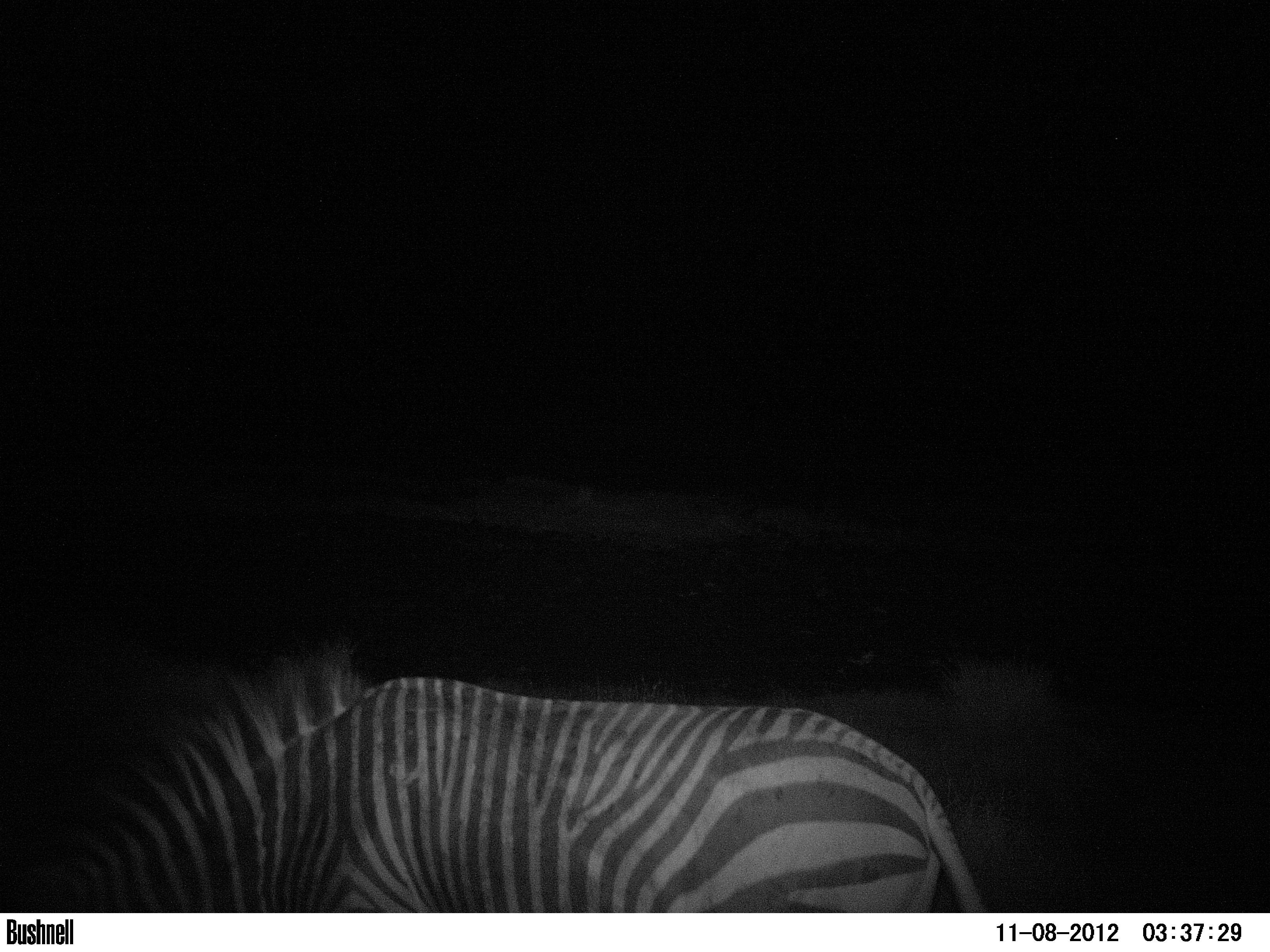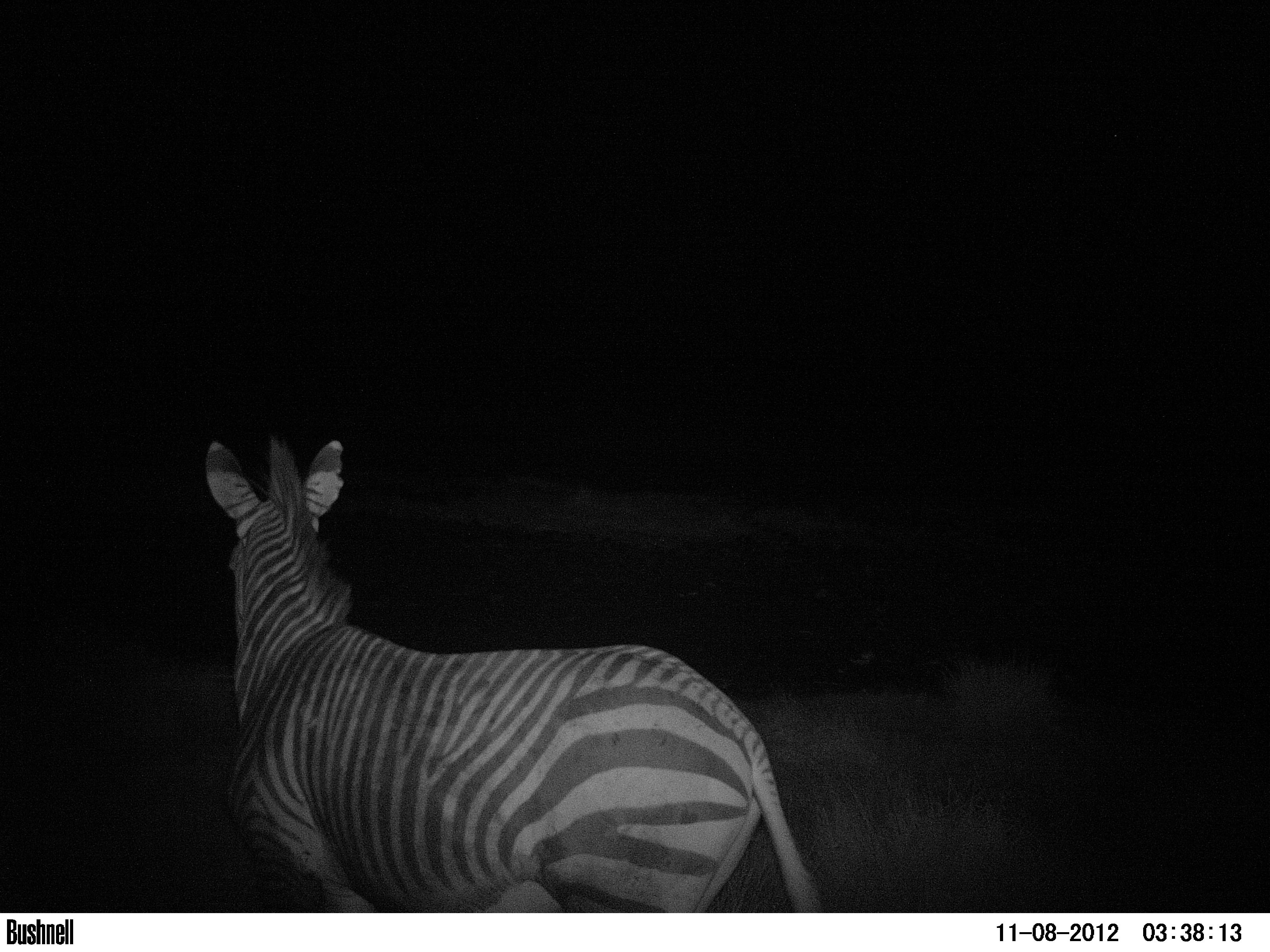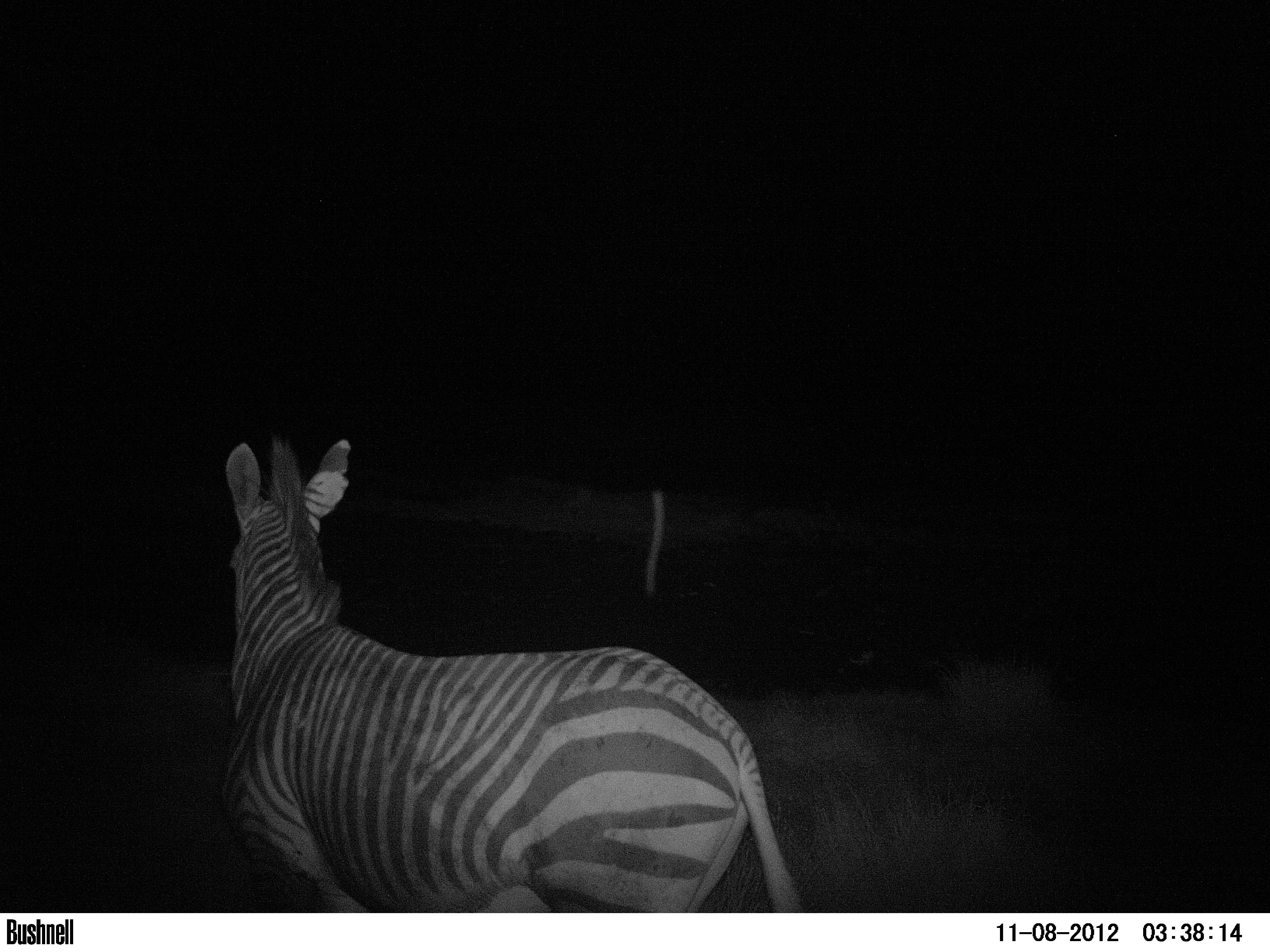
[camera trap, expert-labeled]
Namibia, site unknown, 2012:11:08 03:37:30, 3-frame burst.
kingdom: Animalia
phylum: Chordata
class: Mammalia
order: Perissodactyla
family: Equidae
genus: Equus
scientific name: Equus zebra hartmannae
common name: hartmann's mountain zebra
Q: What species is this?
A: Equus zebra hartmannae (hartmann's mountain zebra).